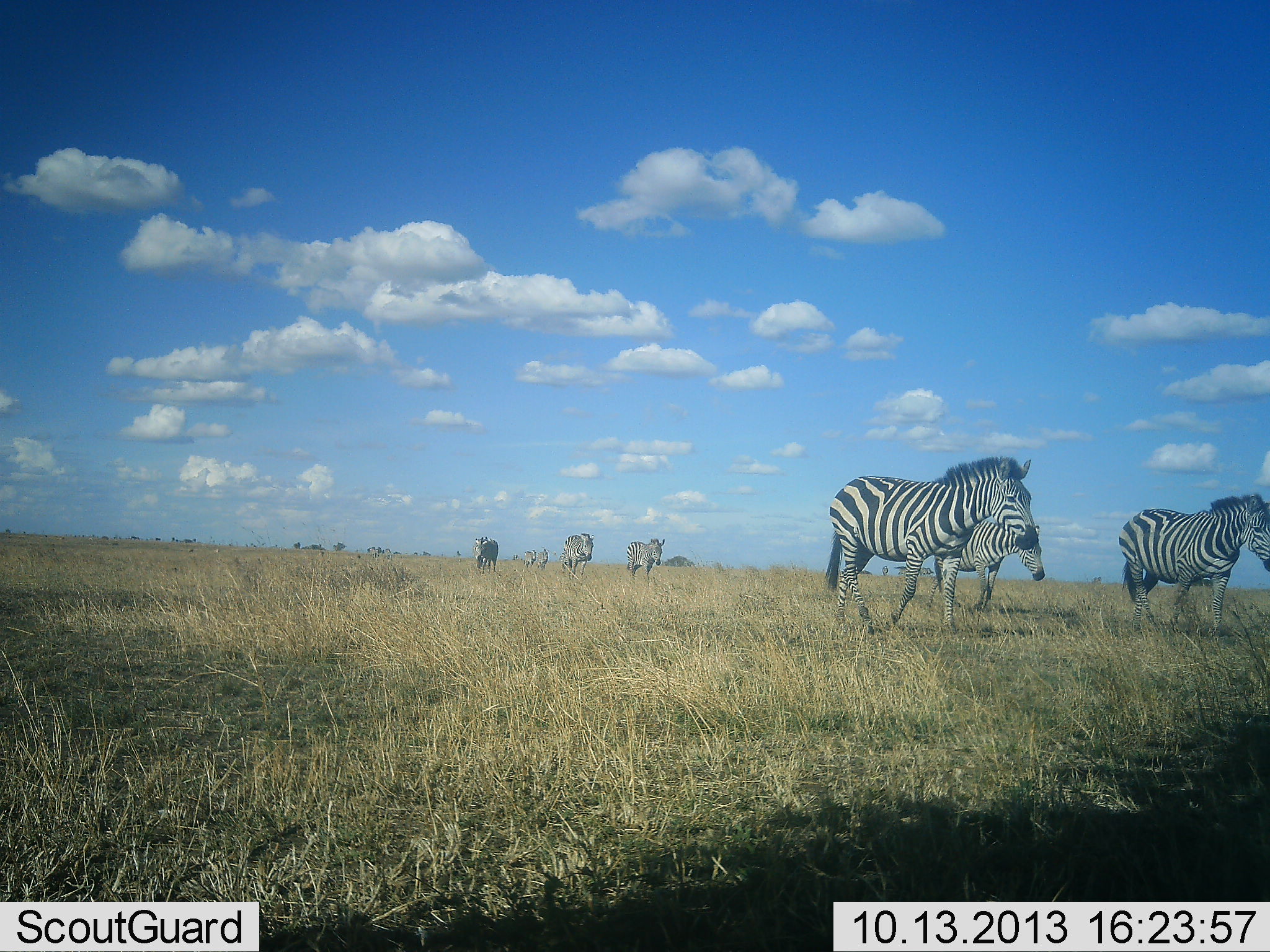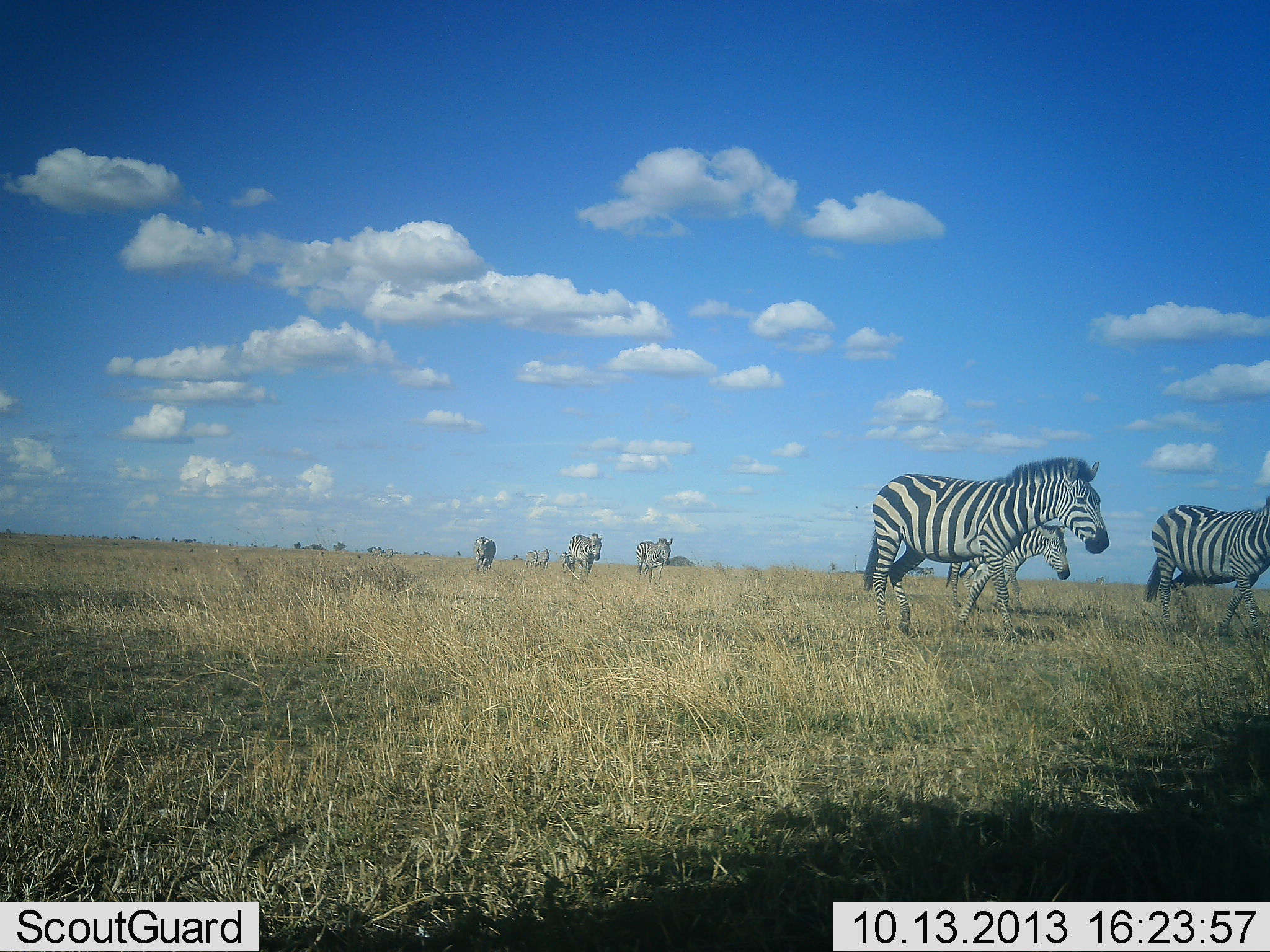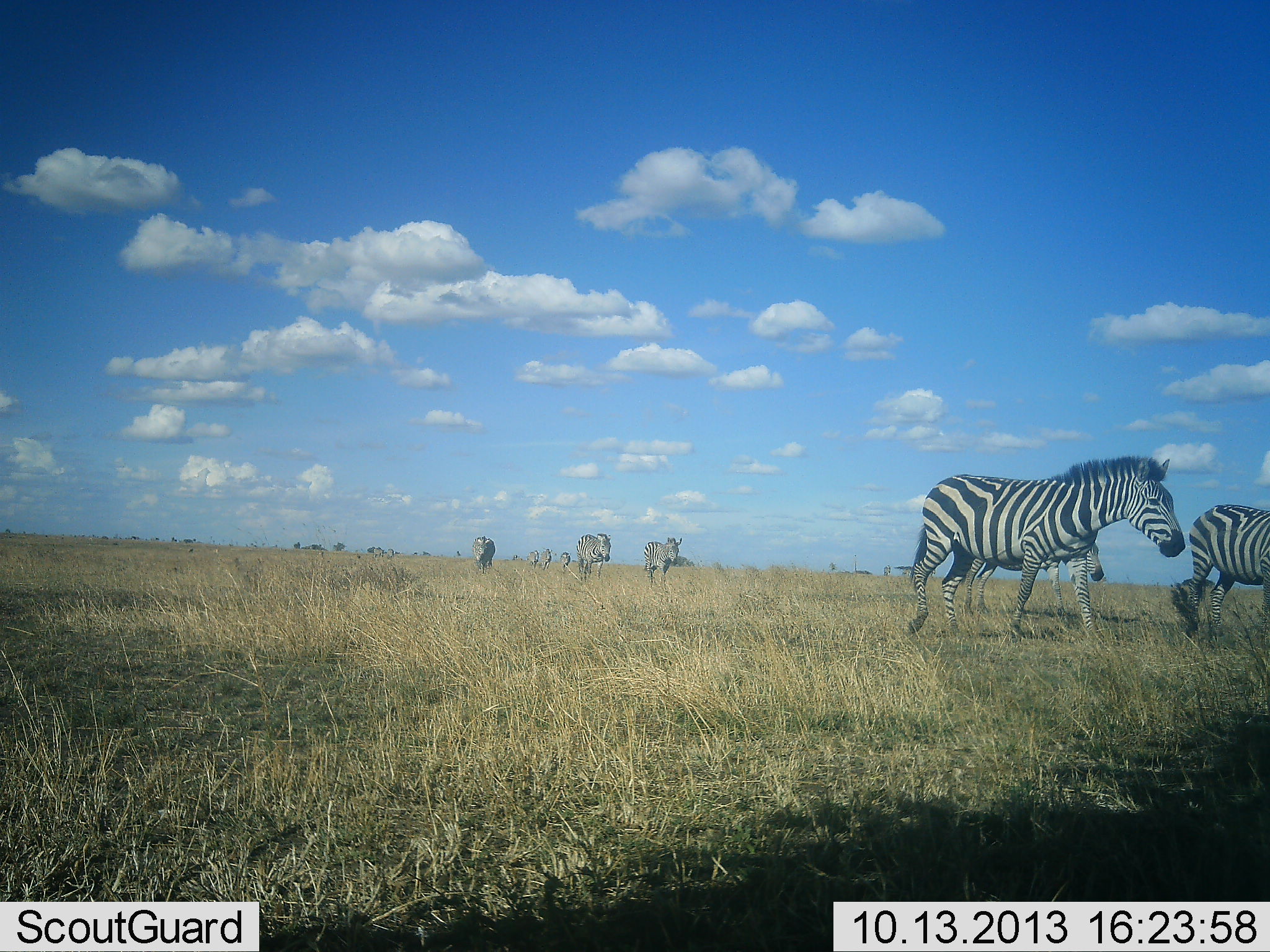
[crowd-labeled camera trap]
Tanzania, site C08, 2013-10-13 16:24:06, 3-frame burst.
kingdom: Animalia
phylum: Chordata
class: Mammalia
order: Perissodactyla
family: Equidae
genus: Equus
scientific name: Equus quagga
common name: plains zebra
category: zebra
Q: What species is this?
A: Zebra (plains zebra) (Equus quagga).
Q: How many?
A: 7.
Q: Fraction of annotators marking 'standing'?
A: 0%.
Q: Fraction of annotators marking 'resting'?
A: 0%.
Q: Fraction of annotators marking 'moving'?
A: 100%.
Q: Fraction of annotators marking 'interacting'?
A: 0%.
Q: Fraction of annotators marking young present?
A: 9%.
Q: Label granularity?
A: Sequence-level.